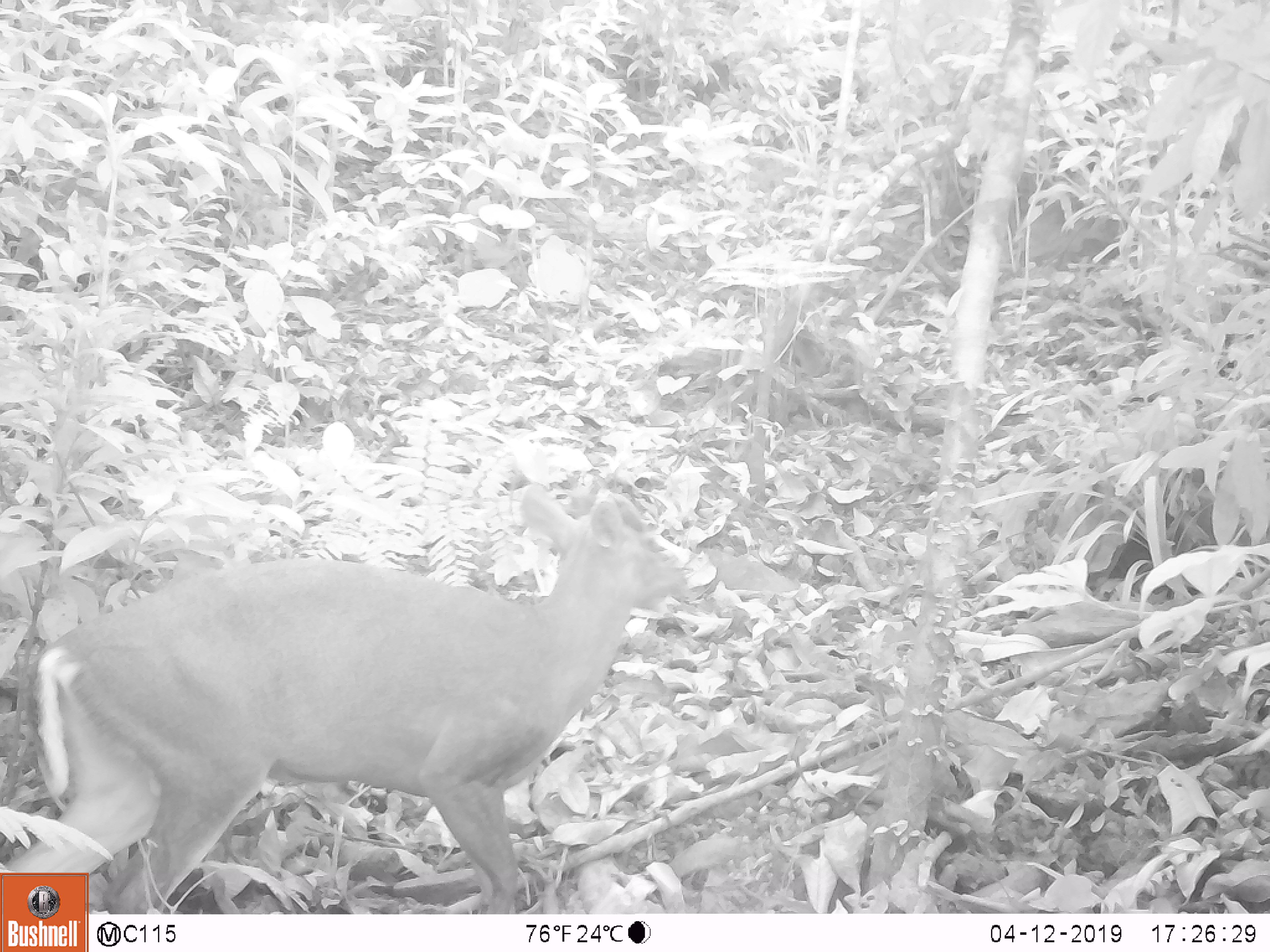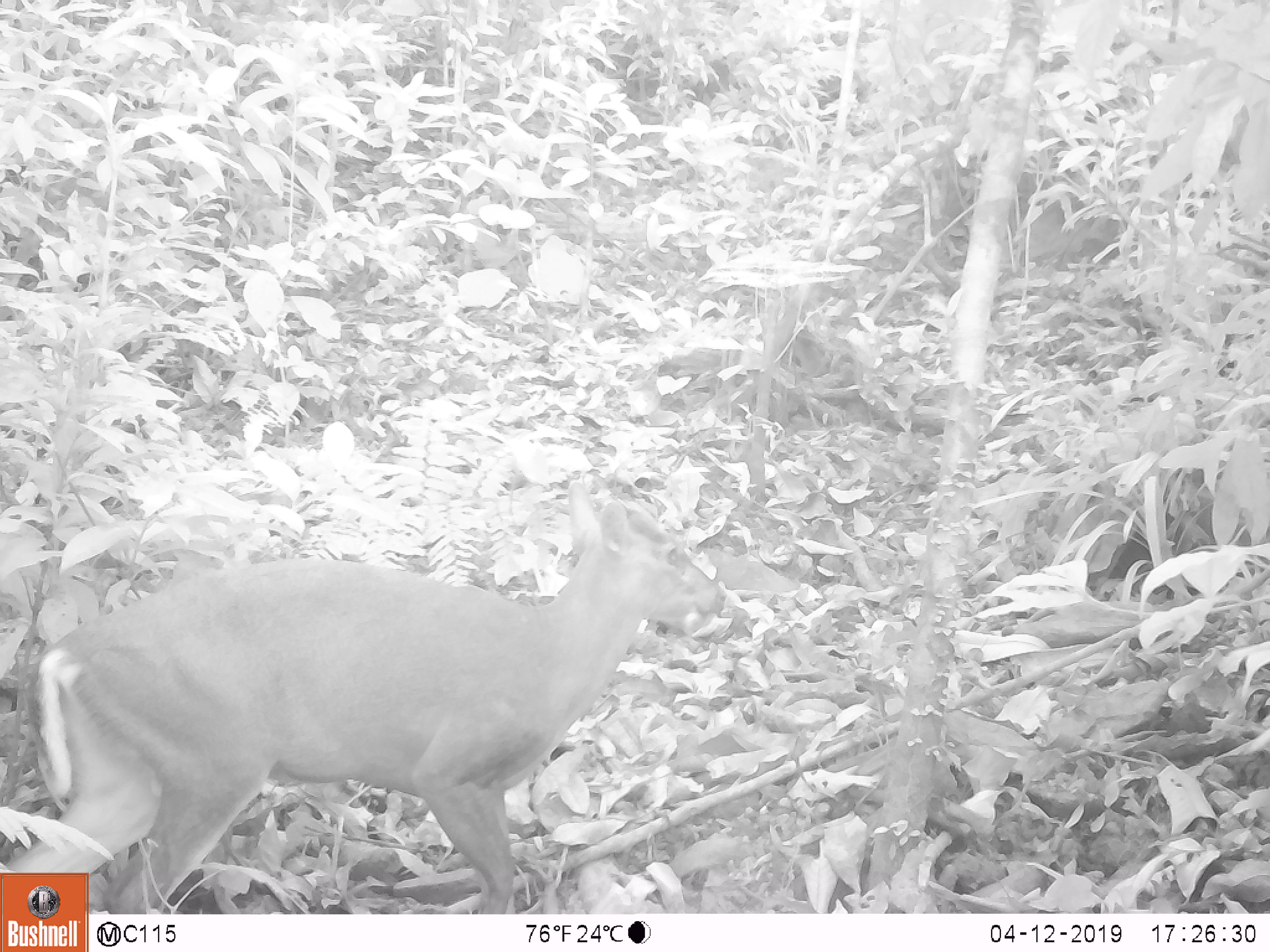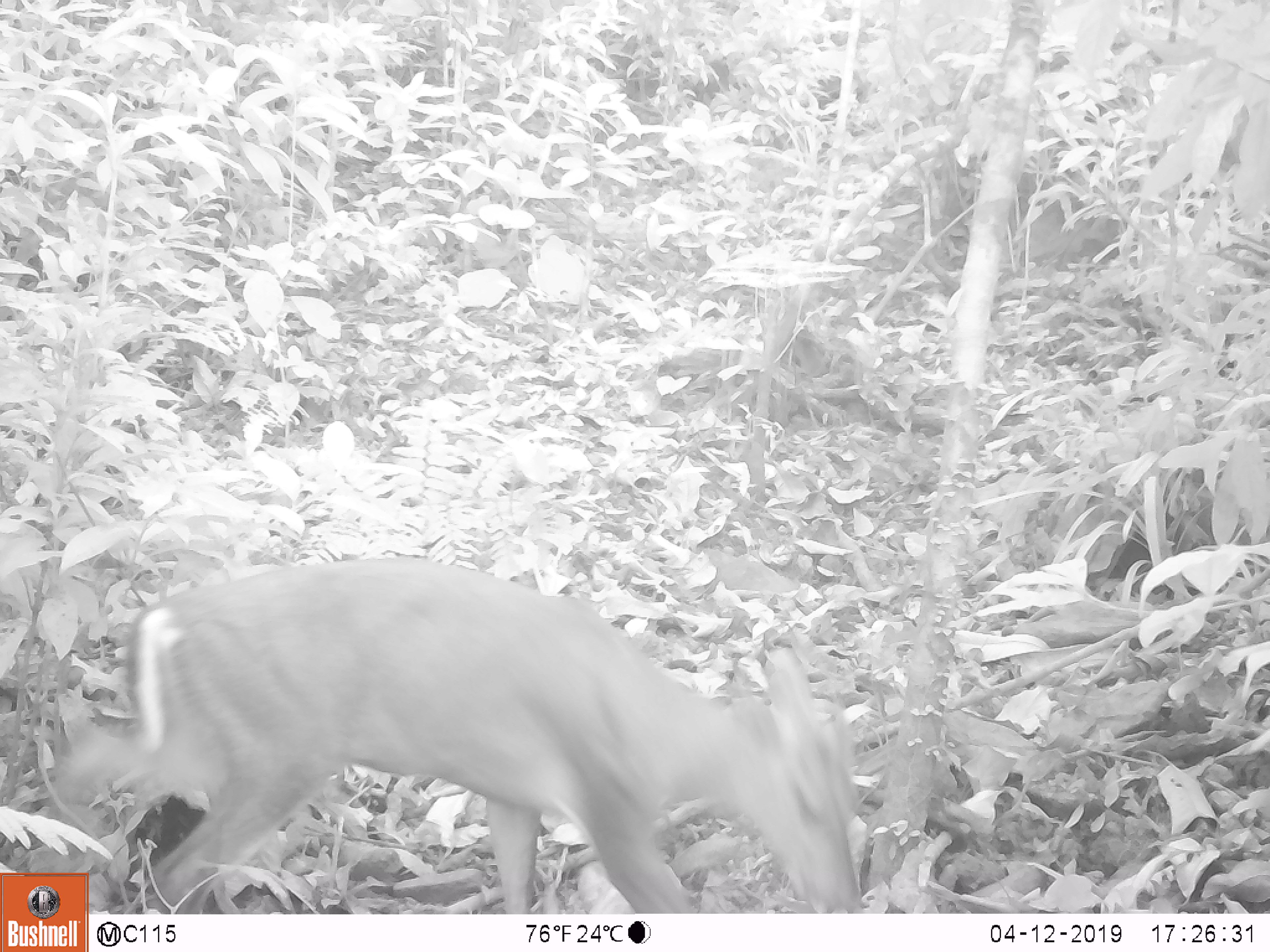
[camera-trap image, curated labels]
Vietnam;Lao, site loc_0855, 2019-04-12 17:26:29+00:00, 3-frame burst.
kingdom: Animalia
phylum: Chordata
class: Mammalia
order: Artiodactyla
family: Cervidae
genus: Muntiacus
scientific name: Muntiacus rooseveltorum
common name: roosevelt's muntjac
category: roosevelts muntjac group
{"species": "roosevelts muntjac group (roosevelt's muntjac) (Muntiacus rooseveltorum)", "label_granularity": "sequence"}